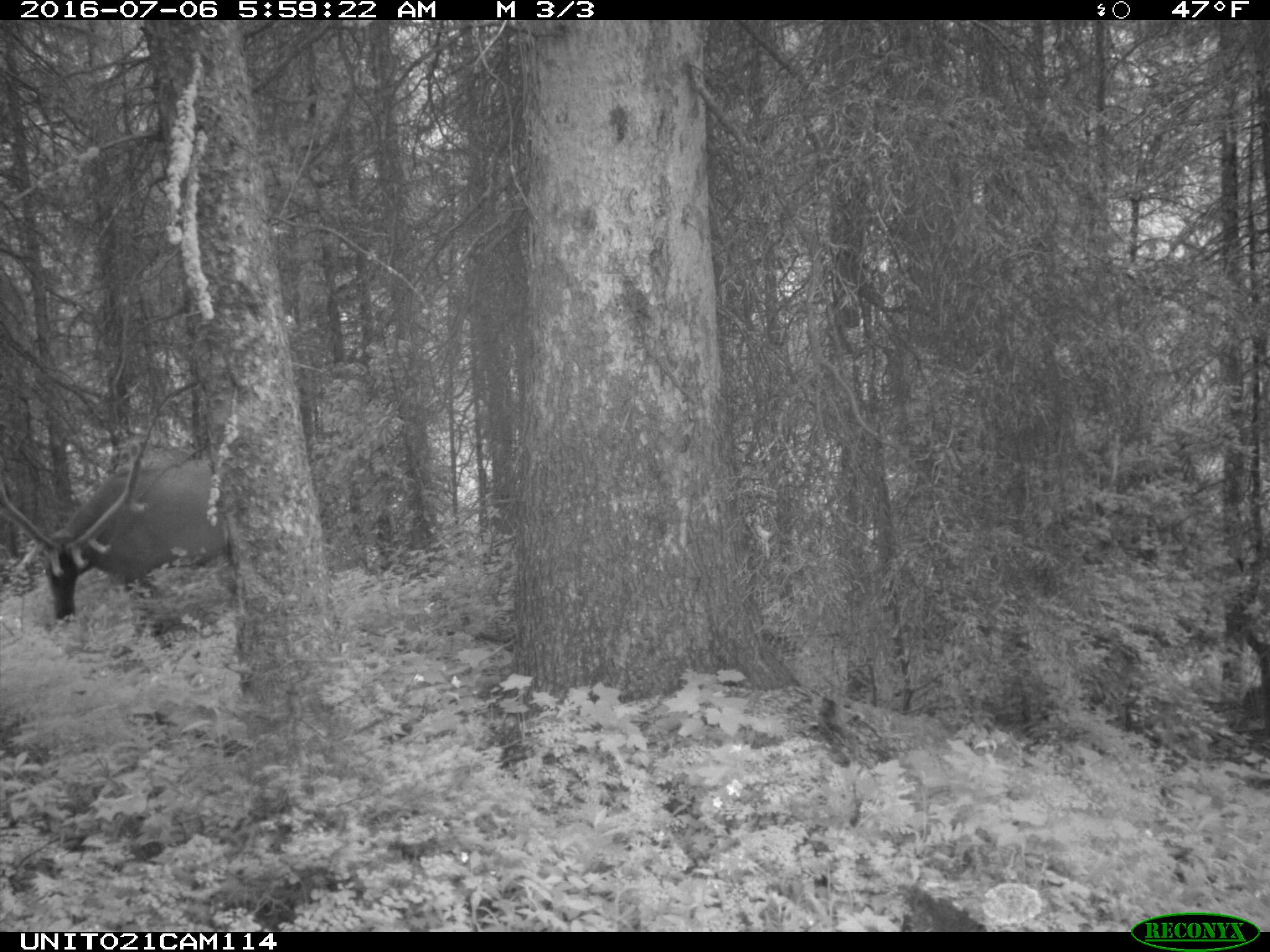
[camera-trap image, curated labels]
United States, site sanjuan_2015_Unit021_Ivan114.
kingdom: Animalia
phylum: Chordata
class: Mammalia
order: Artiodactyla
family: Cervidae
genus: Cervus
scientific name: Cervus elaphus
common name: red deer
Cervus elaphus (red deer).